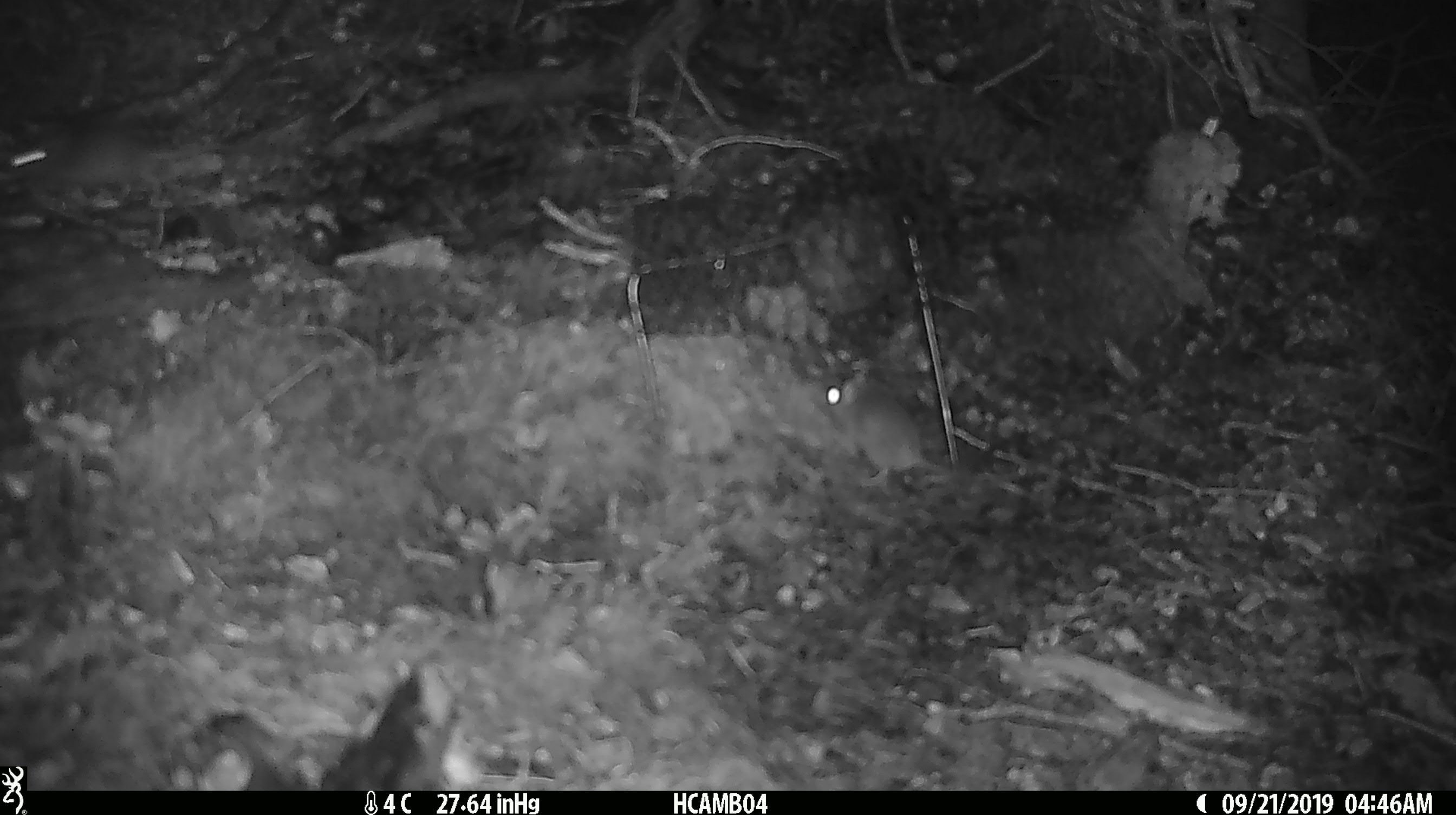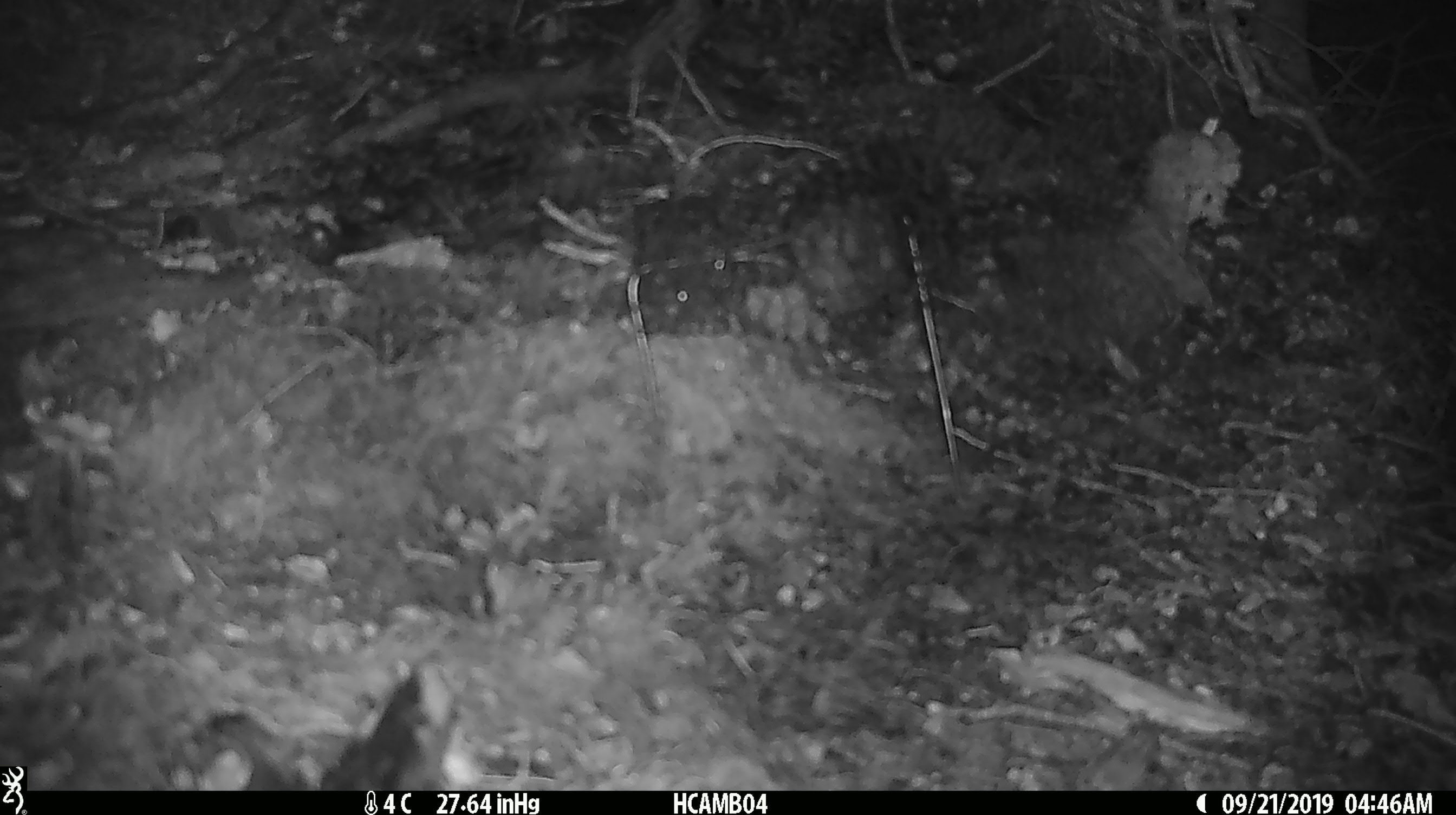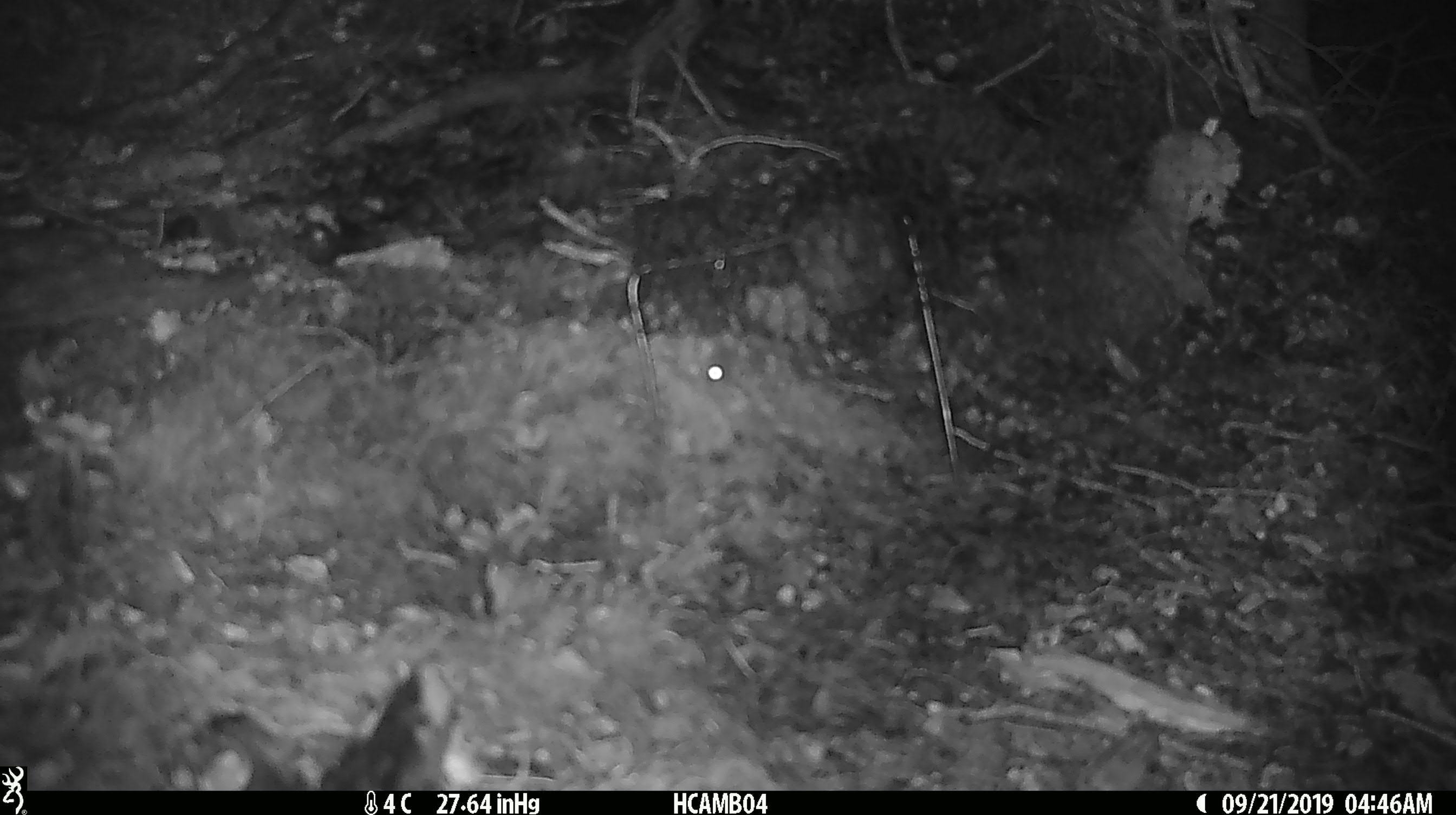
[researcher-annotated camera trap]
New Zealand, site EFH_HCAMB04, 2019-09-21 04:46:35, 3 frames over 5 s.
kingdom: Animalia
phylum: Chordata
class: Mammalia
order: Rodentia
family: Muridae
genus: Mus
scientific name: Mus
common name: mouse